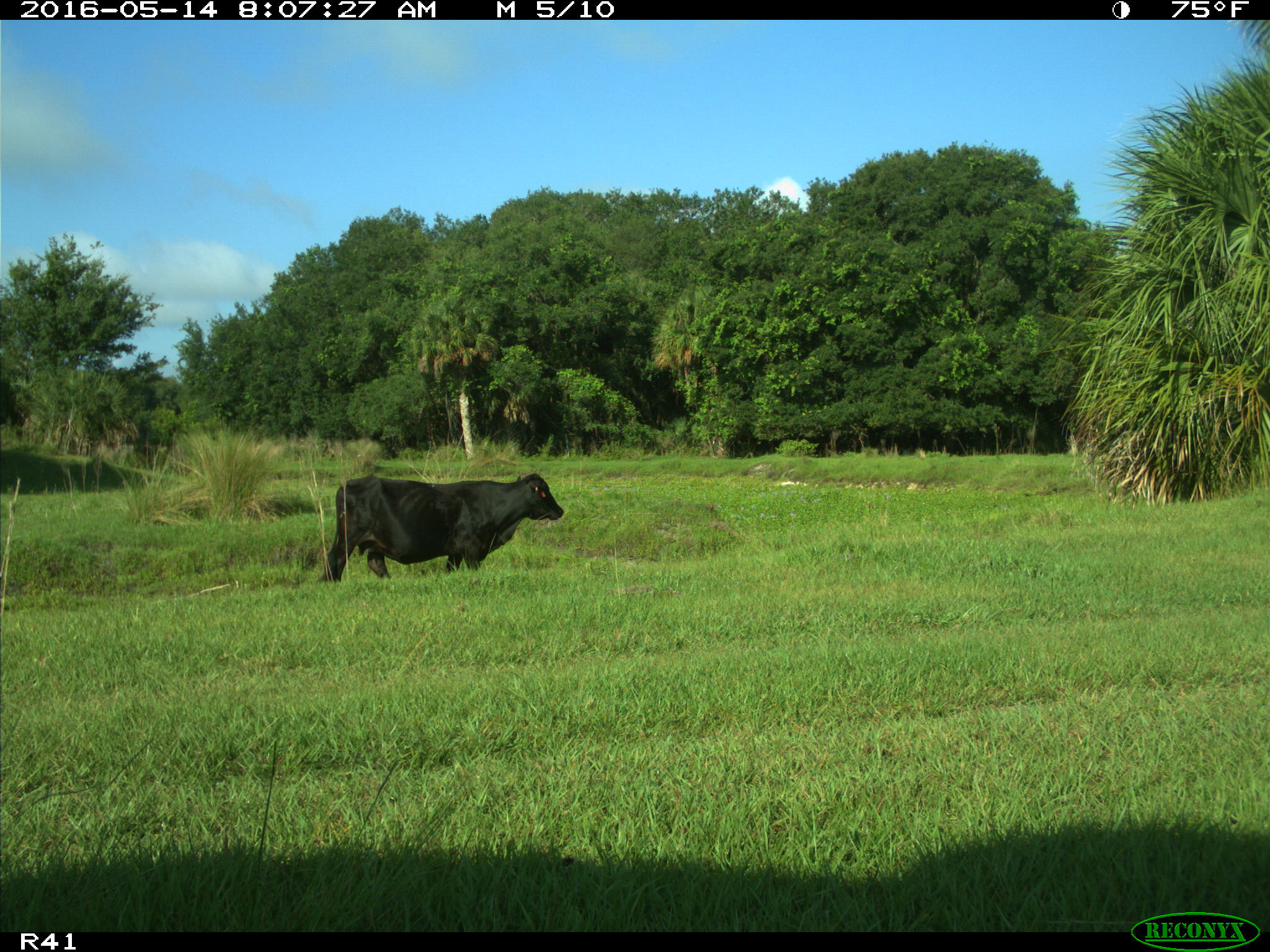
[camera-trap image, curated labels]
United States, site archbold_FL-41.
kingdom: Animalia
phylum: Chordata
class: Mammalia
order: Artiodactyla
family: Bovidae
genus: Bos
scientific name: Bos taurus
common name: domestic cow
Bos taurus (domestic cow).